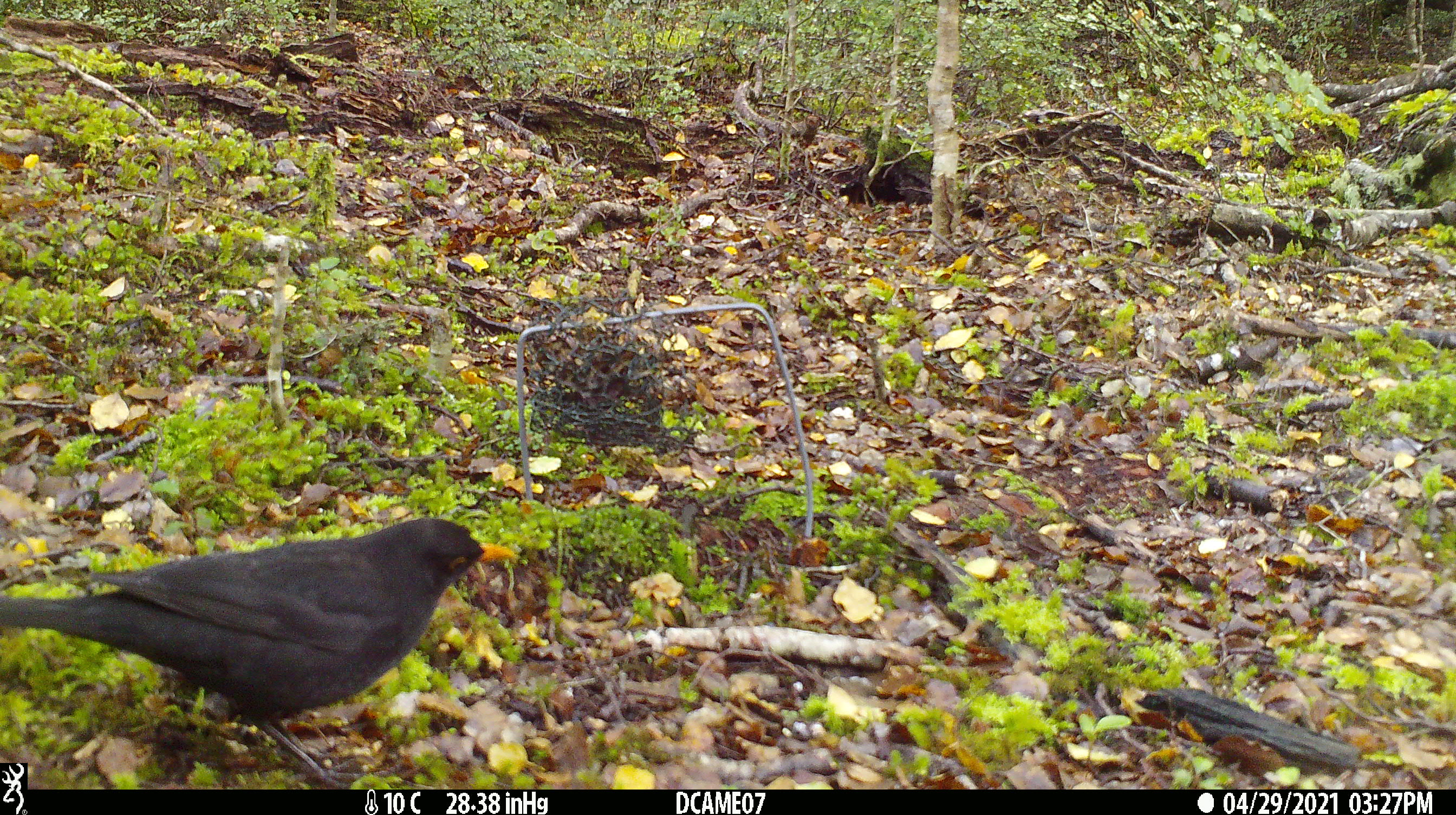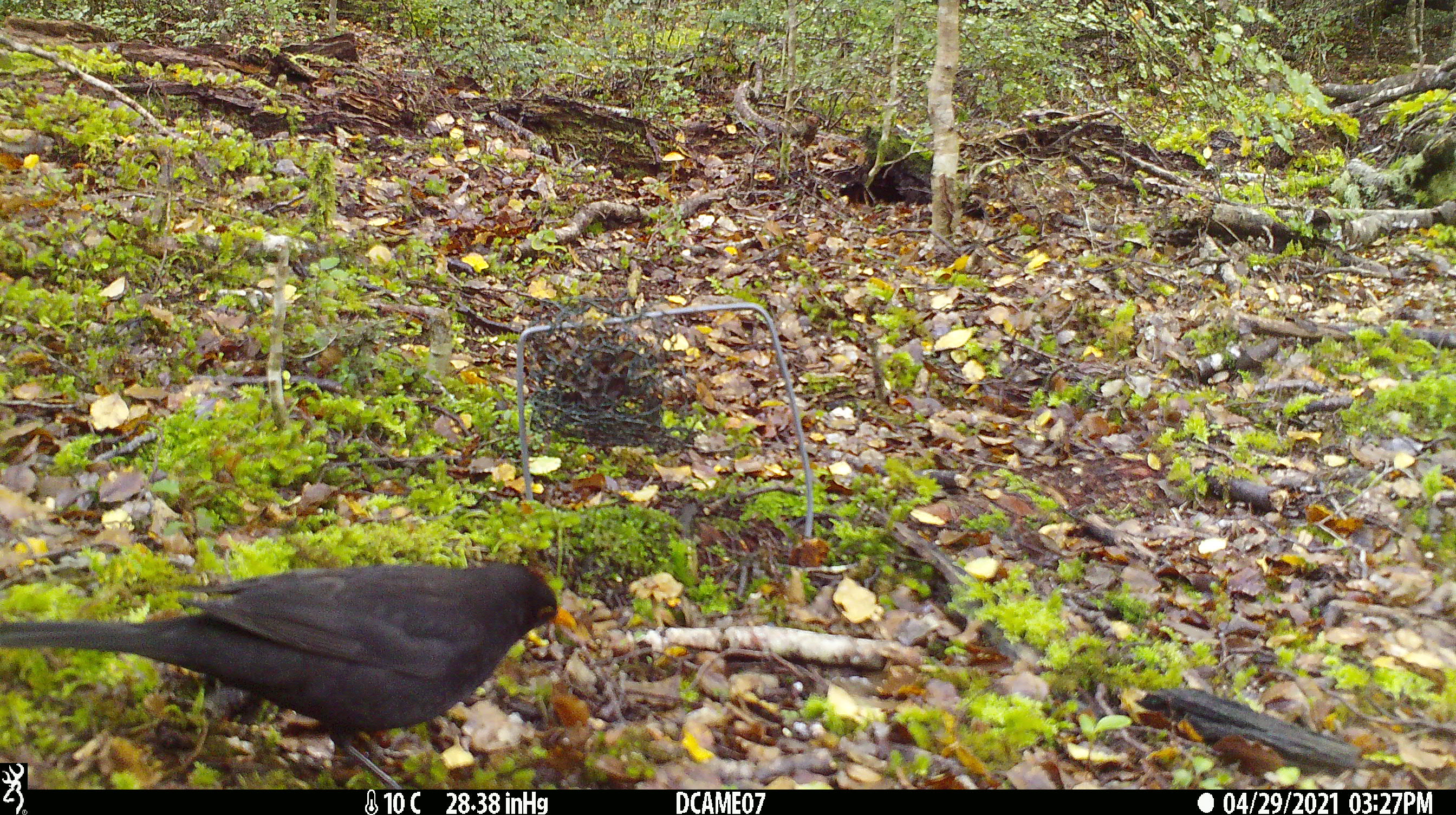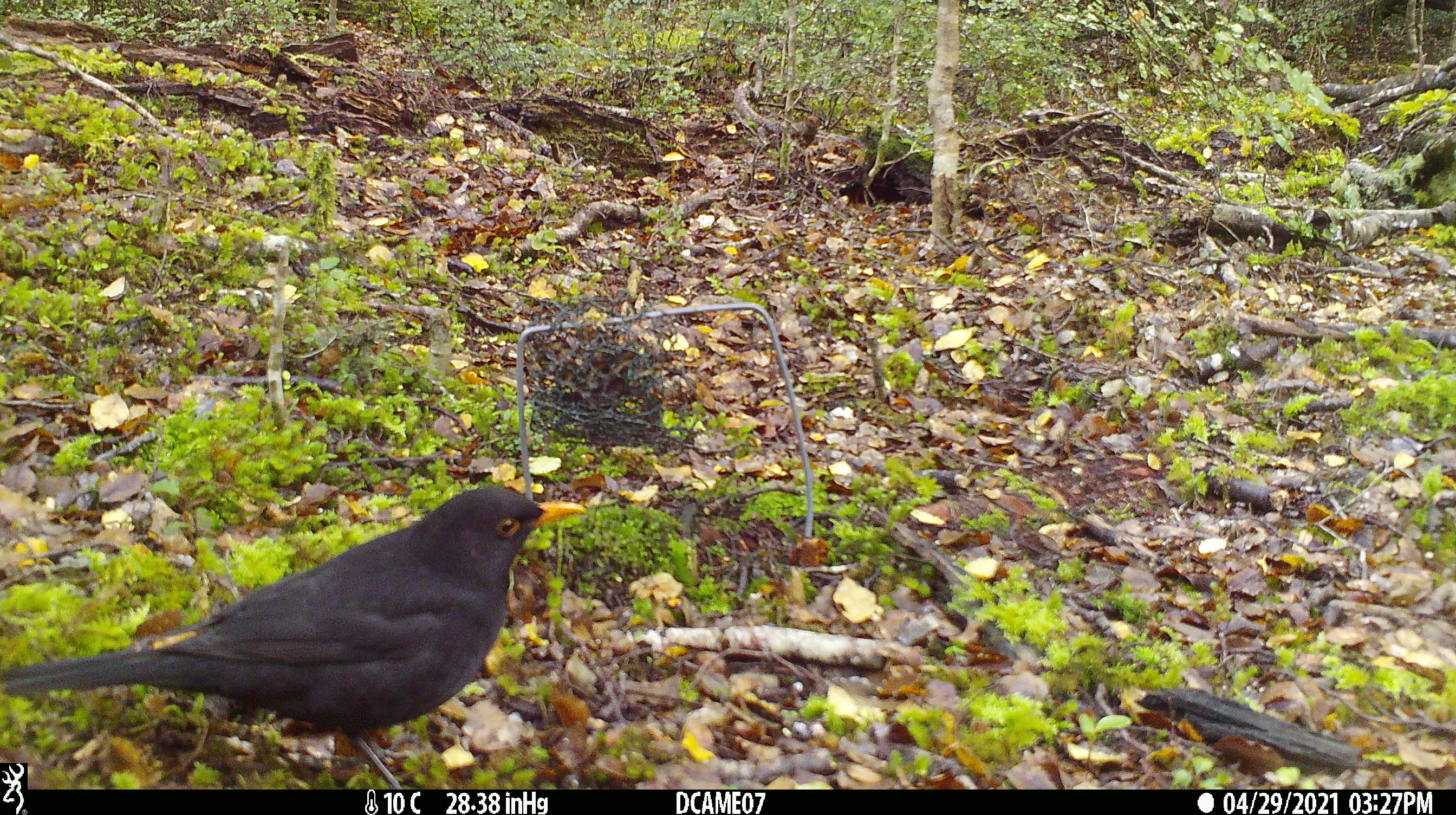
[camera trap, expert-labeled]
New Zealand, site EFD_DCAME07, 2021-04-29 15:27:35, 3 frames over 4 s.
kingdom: Animalia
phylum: Chordata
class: Aves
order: Passeriformes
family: Turdidae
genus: Turdus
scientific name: Turdus merula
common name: eurasian blackbird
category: blackbird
Blackbird (eurasian blackbird) (Turdus merula).